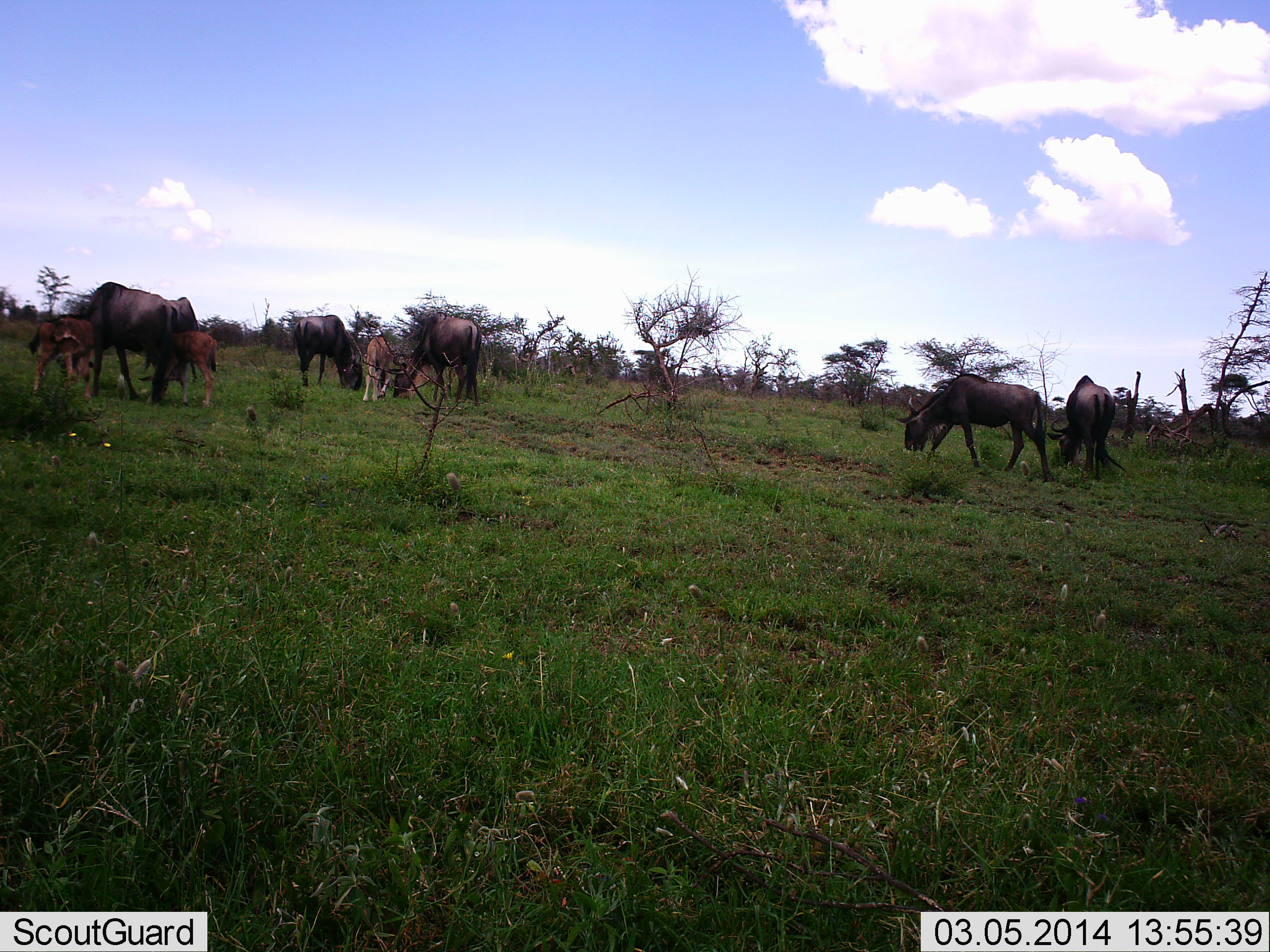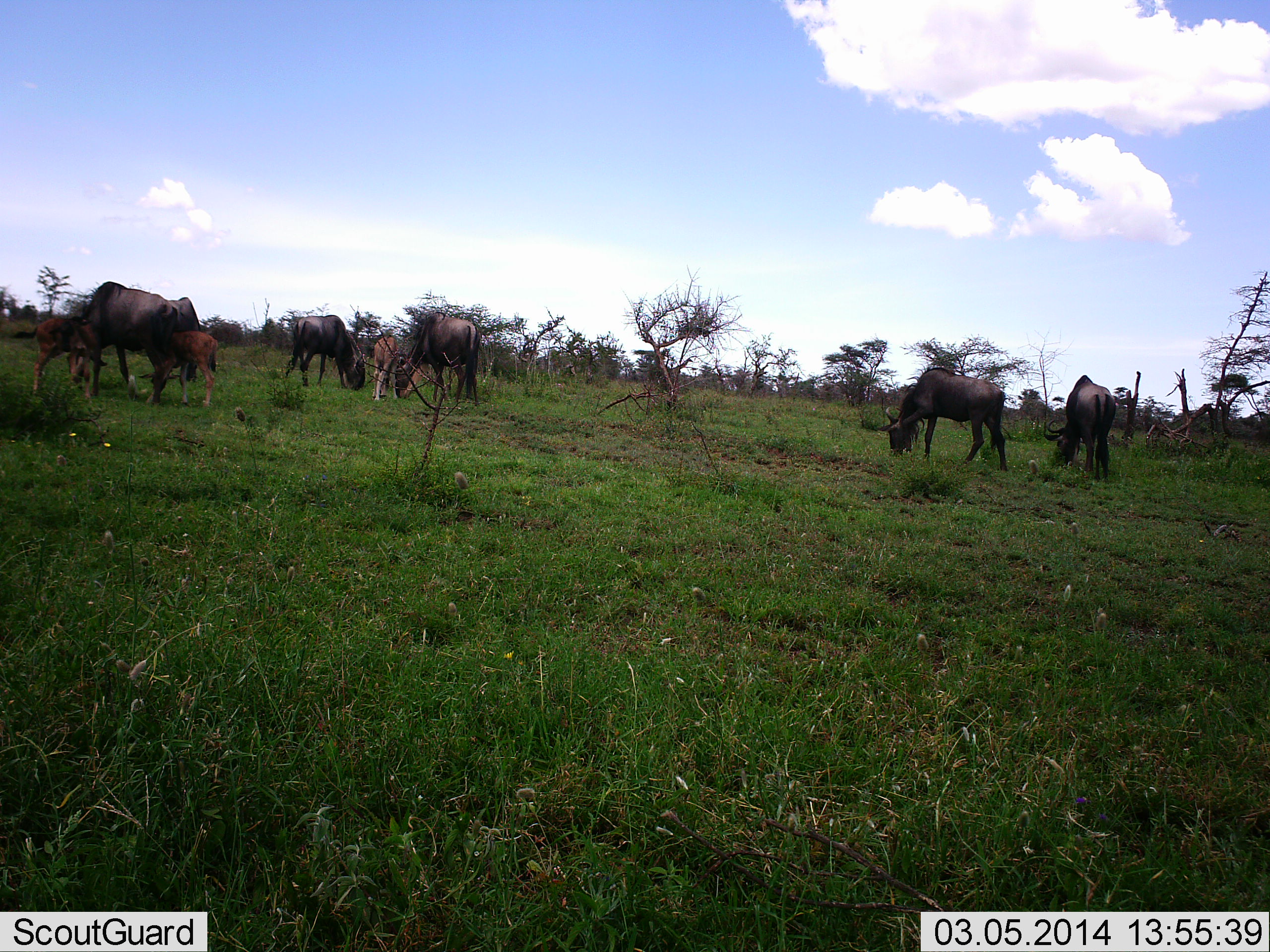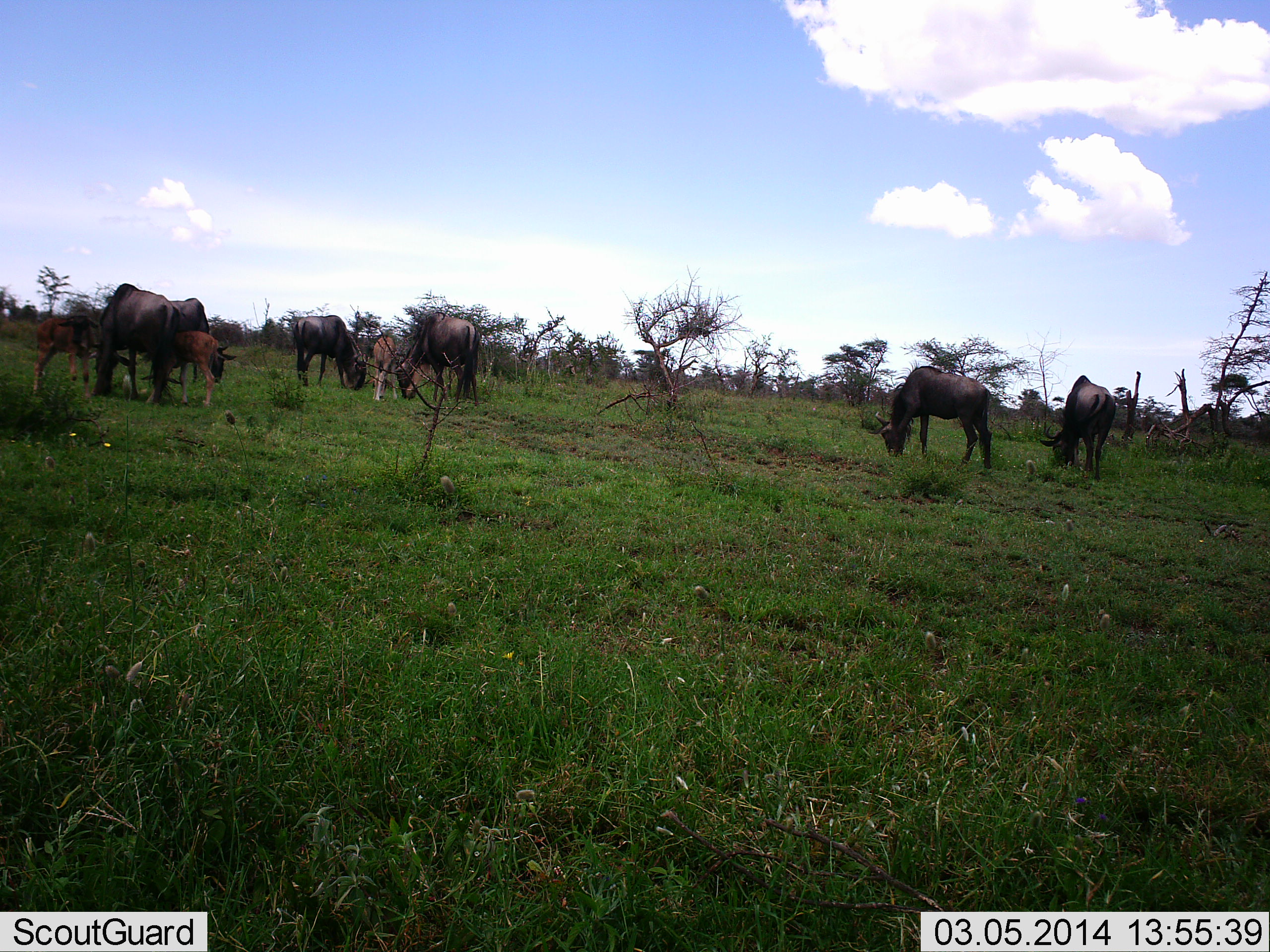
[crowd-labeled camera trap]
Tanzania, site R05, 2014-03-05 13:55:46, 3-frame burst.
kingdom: Animalia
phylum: Chordata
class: Mammalia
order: Artiodactyla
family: Bovidae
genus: Connochaetes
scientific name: Connochaetes taurinus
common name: blue wildebeest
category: wildebeest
Wildebeest (blue wildebeest) (Connochaetes taurinus), count 8. Behavior (volunteer vote fractions): standing 55%, resting 0%, moving 0%, interacting 18%. Young present (vote fraction): 91%. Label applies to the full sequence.